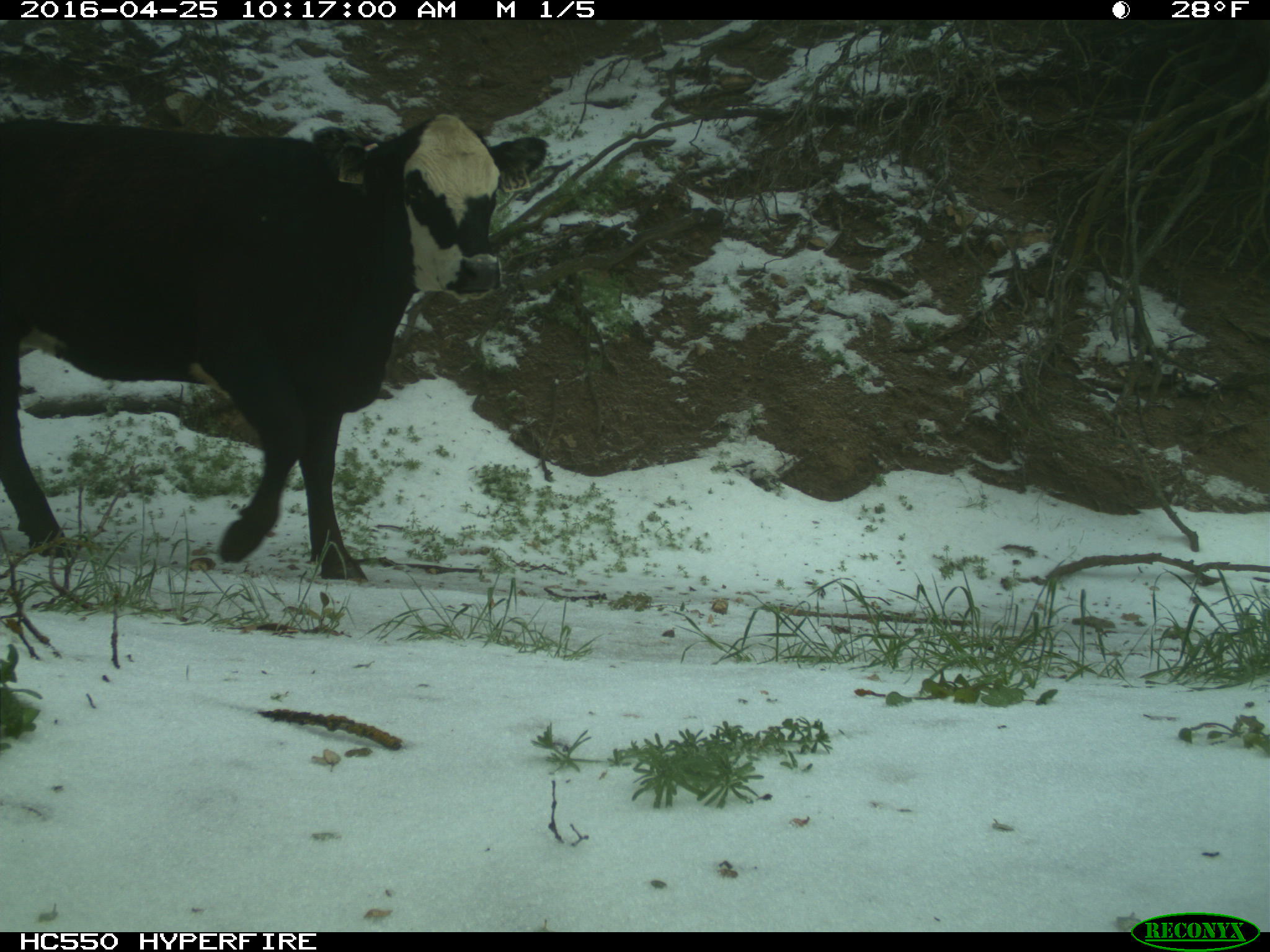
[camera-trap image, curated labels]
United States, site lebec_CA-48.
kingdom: Animalia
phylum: Chordata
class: Mammalia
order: Artiodactyla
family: Bovidae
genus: Bos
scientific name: Bos taurus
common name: domestic cow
Bos taurus (domestic cow).